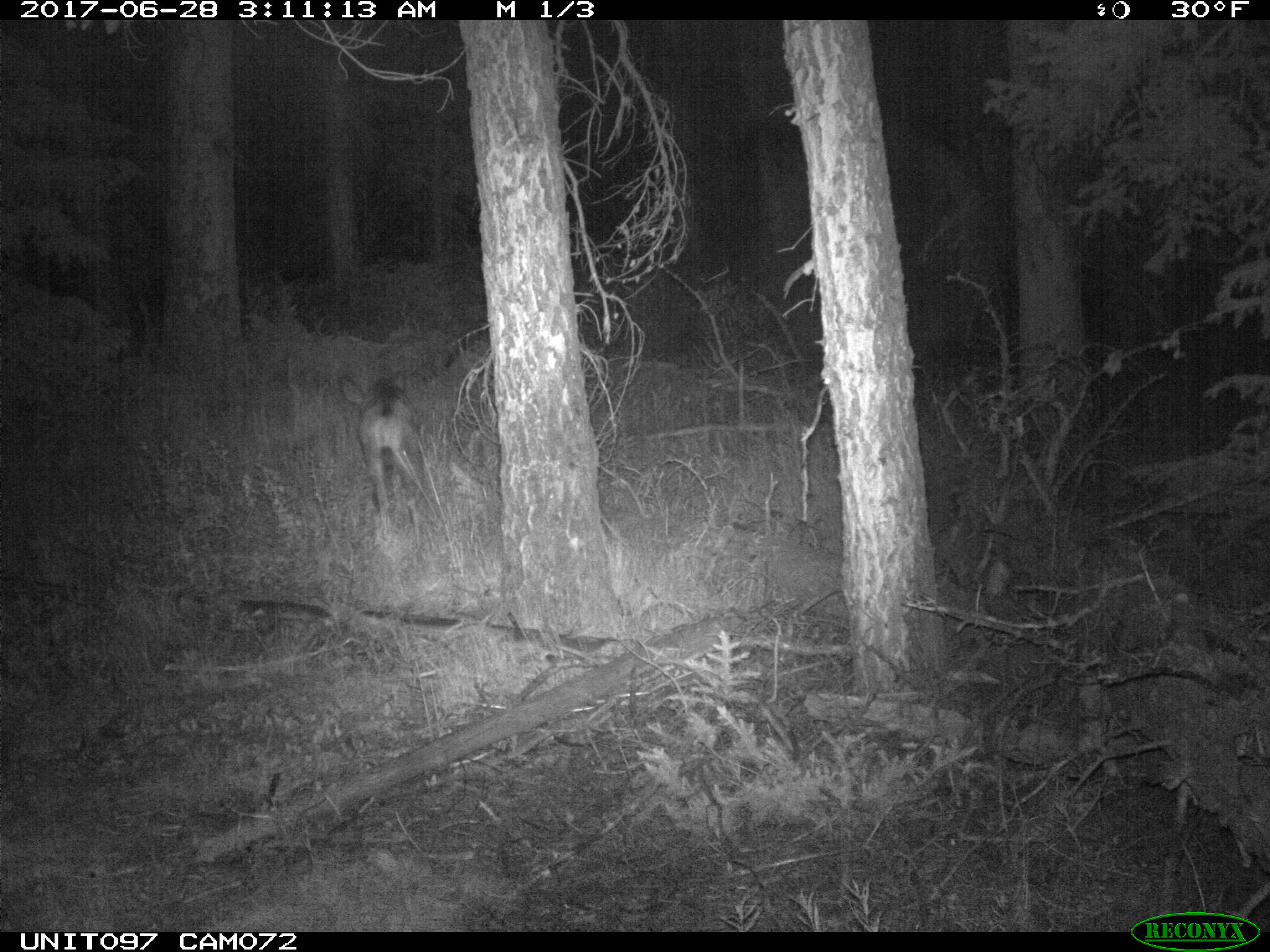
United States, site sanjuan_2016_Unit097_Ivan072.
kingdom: Animalia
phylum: Chordata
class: Mammalia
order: Artiodactyla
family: Cervidae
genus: Odocoileus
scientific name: Odocoileus hemionus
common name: mule deer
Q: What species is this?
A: Odocoileus hemionus (mule deer).